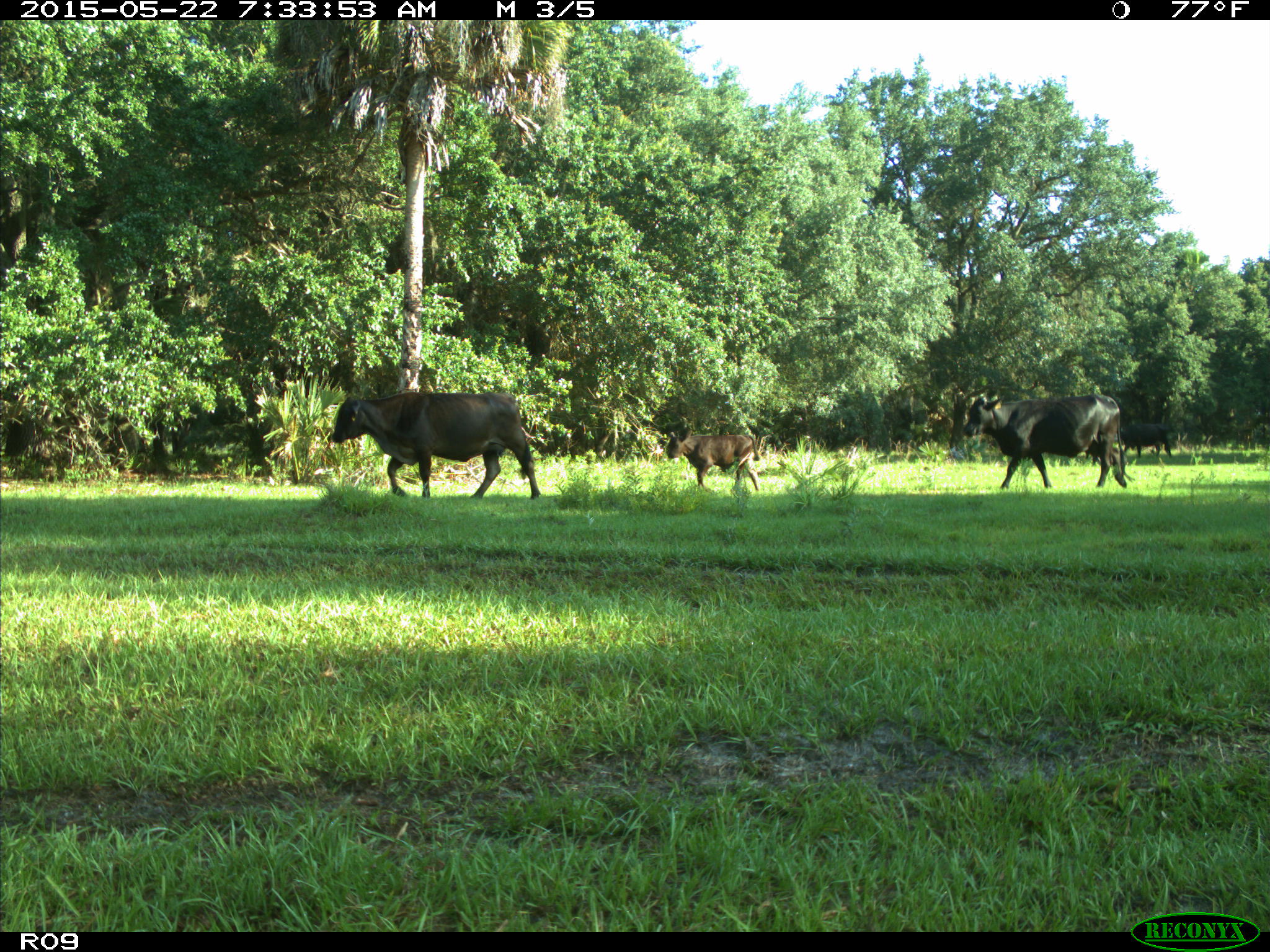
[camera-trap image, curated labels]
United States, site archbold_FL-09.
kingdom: Animalia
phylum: Chordata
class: Mammalia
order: Artiodactyla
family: Bovidae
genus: Bos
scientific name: Bos taurus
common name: domestic cow